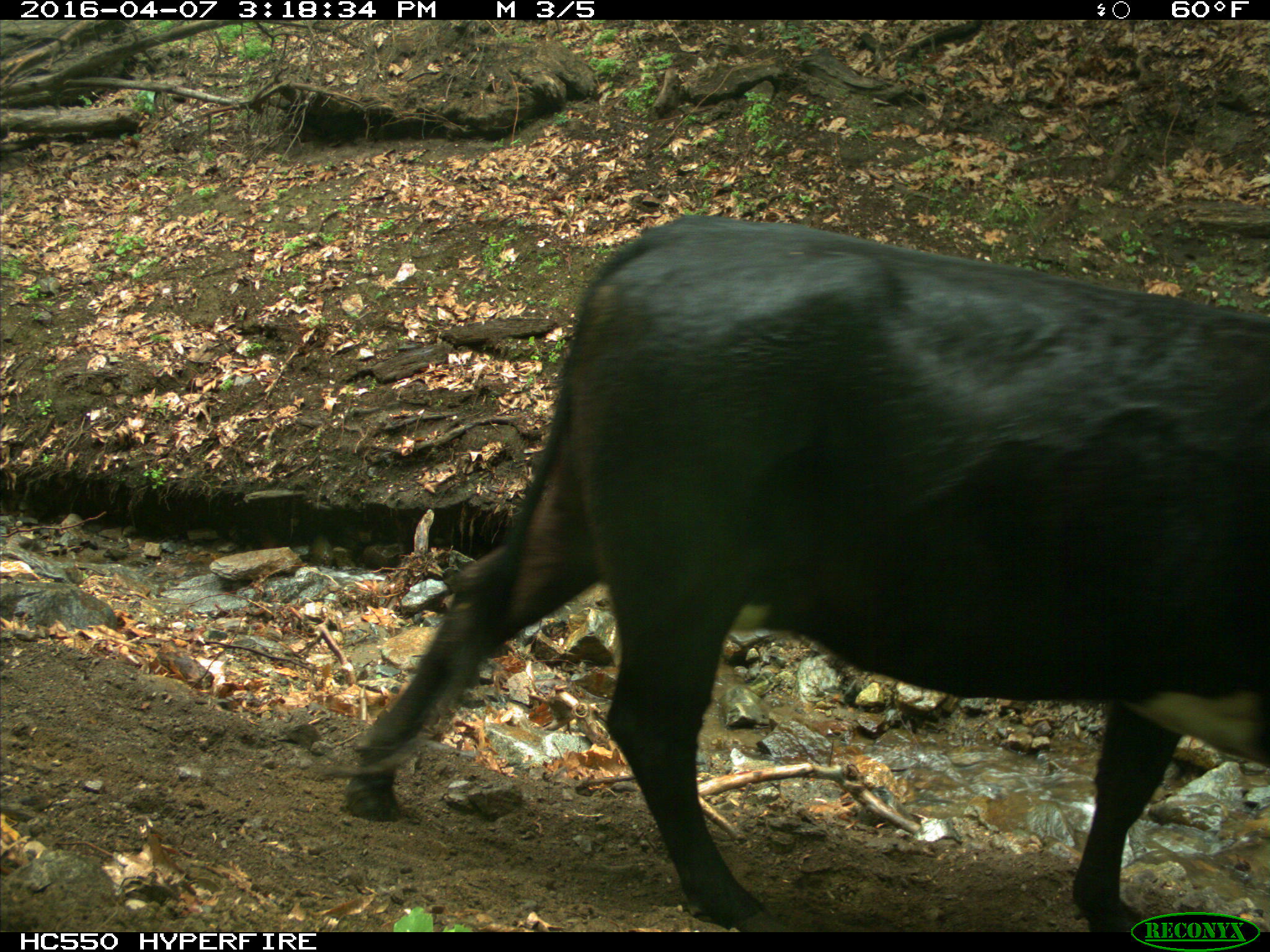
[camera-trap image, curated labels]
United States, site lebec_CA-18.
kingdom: Animalia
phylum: Chordata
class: Mammalia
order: Artiodactyla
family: Bovidae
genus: Bos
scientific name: Bos taurus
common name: domestic cow